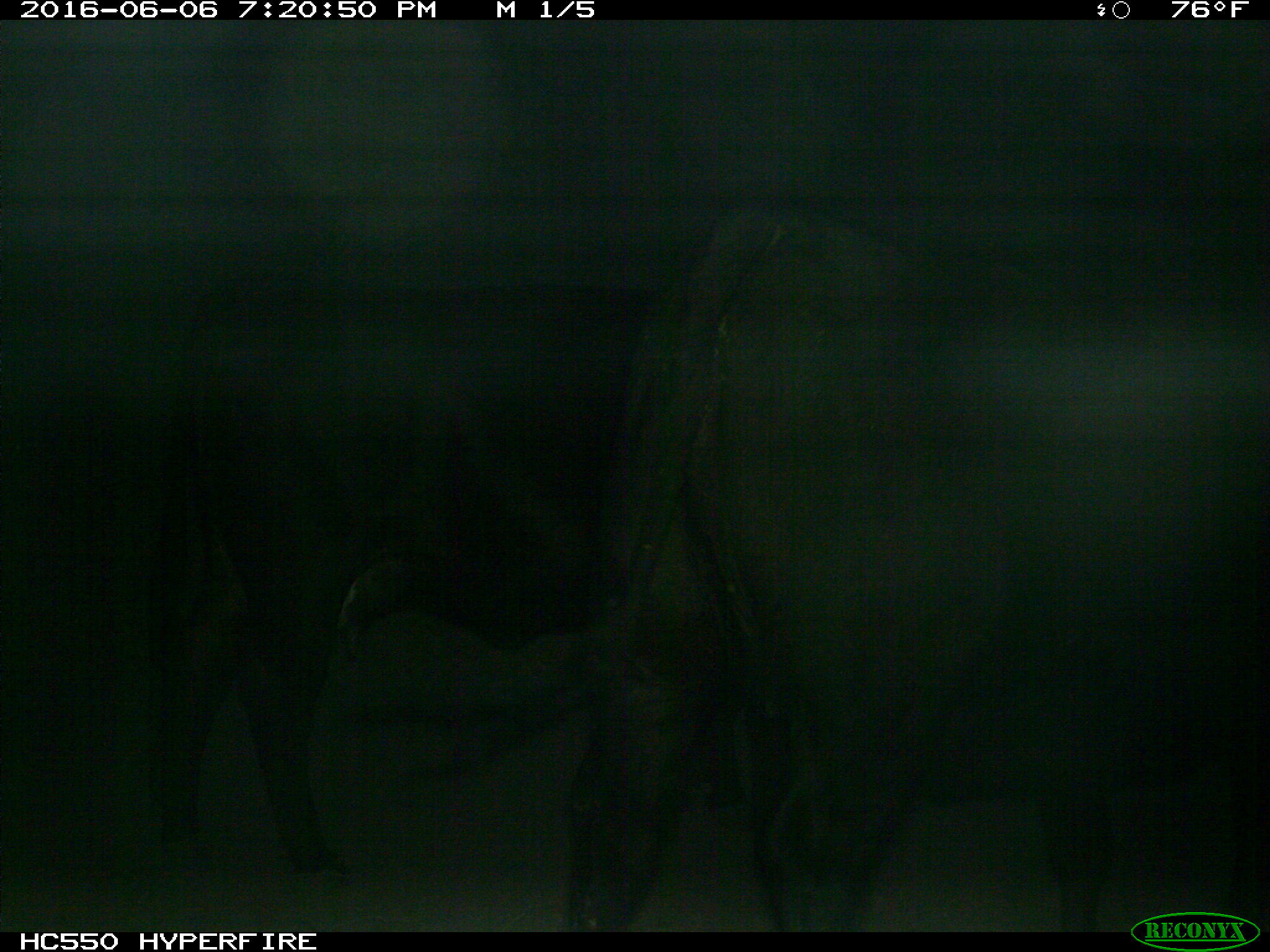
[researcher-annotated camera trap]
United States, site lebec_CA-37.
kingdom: Animalia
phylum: Chordata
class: Mammalia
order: Artiodactyla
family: Bovidae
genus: Bos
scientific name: Bos taurus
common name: domestic cow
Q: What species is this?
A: Bos taurus (domestic cow).